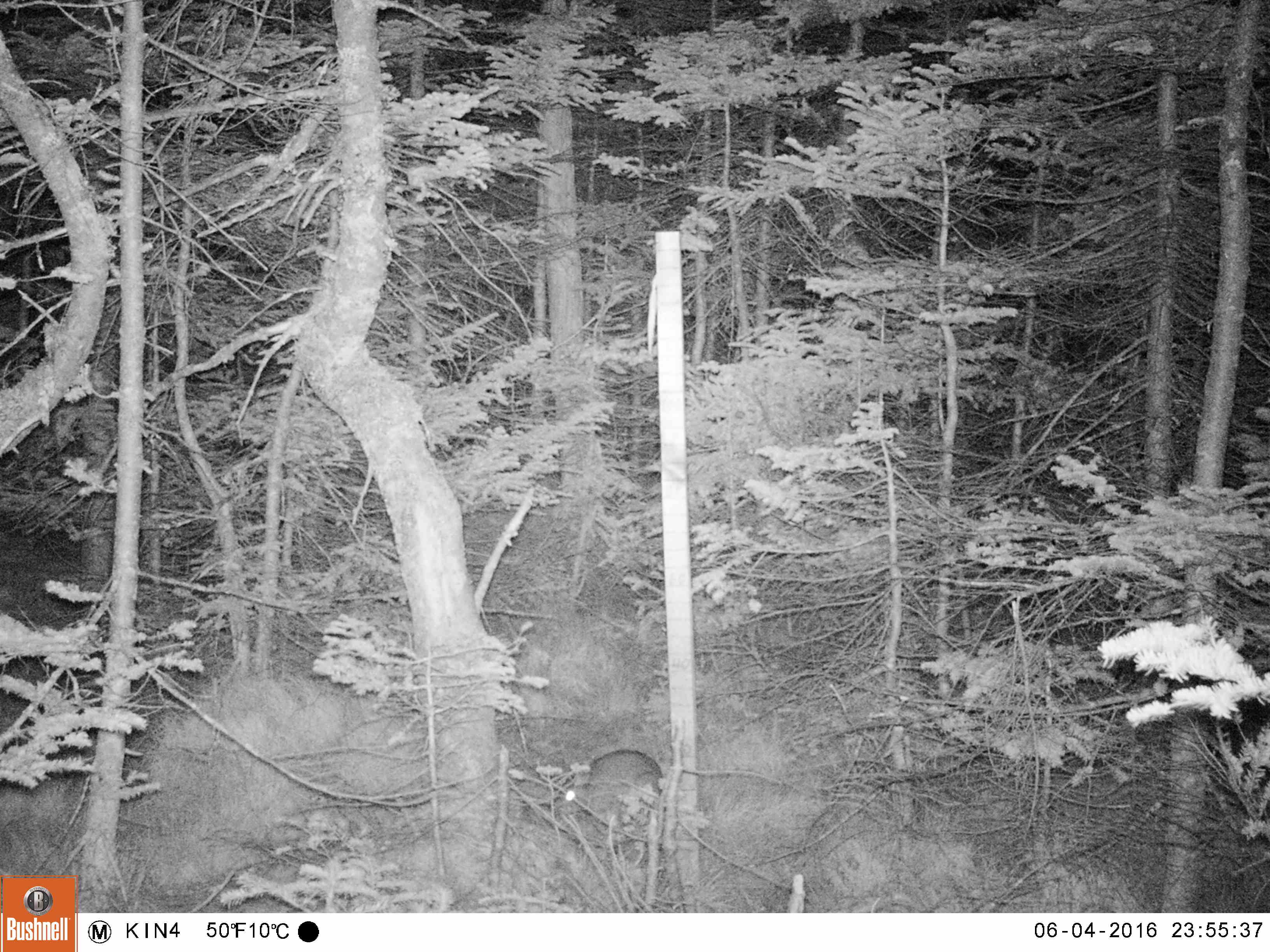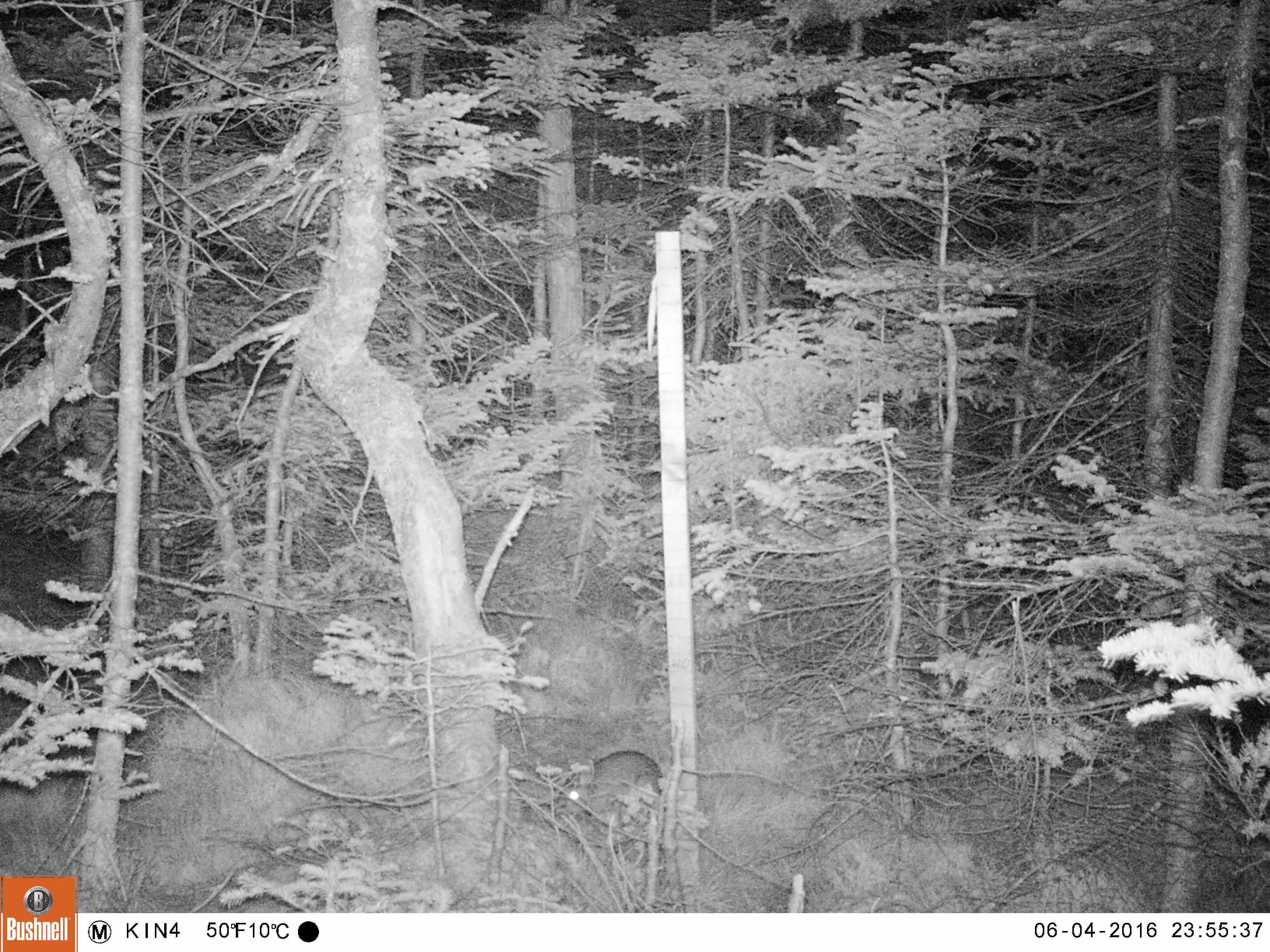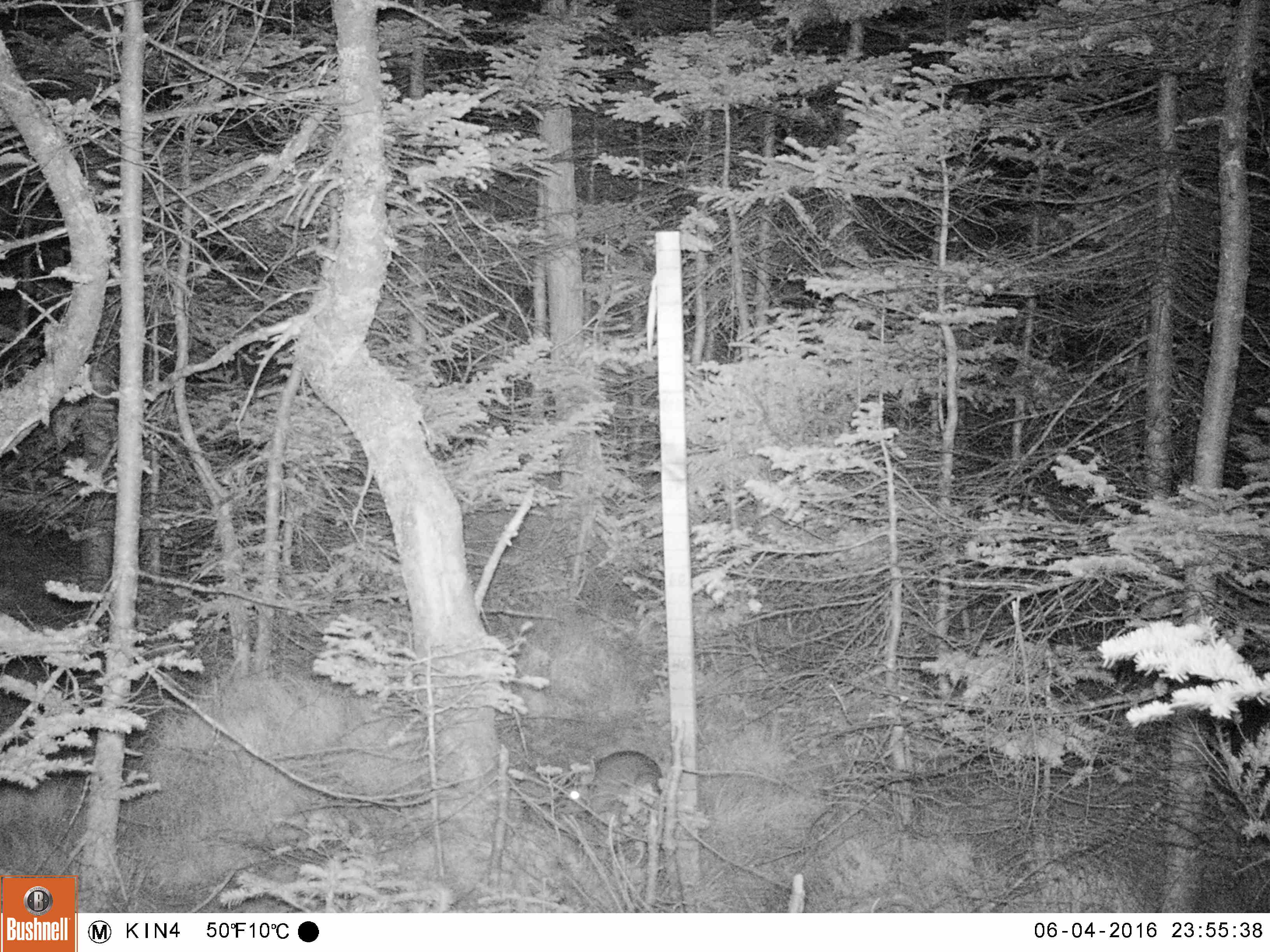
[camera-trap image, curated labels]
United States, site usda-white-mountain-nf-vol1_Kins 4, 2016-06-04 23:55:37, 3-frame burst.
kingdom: Animalia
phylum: Chordata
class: Mammalia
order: Lagomorpha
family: Leporidae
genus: Lepus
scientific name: Lepus americanus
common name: snowshoe hare